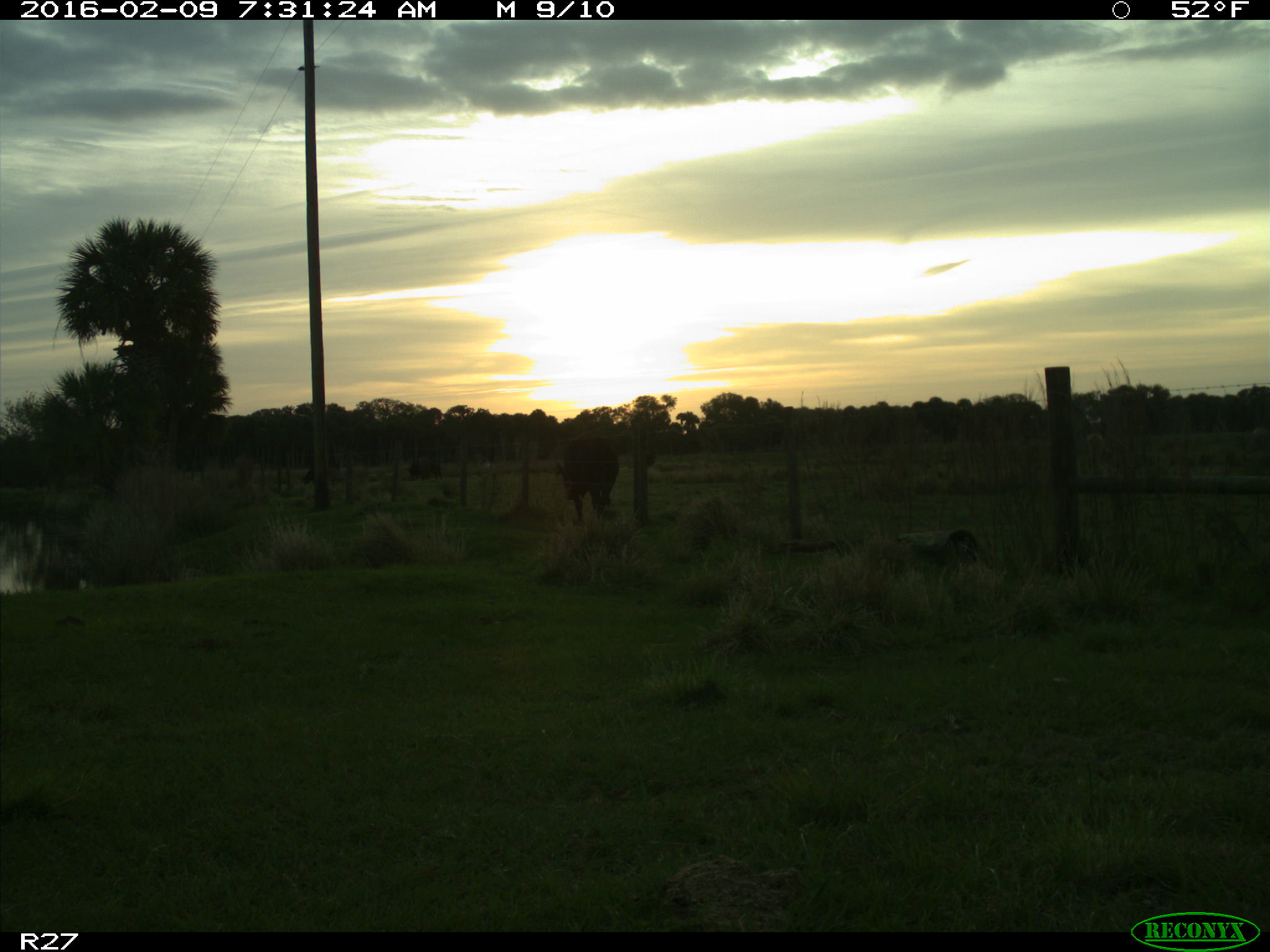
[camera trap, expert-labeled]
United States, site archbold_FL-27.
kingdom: Animalia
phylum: Chordata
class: Mammalia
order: Artiodactyla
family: Bovidae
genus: Bos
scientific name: Bos taurus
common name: domestic cow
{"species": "Bos taurus (domestic cow)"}